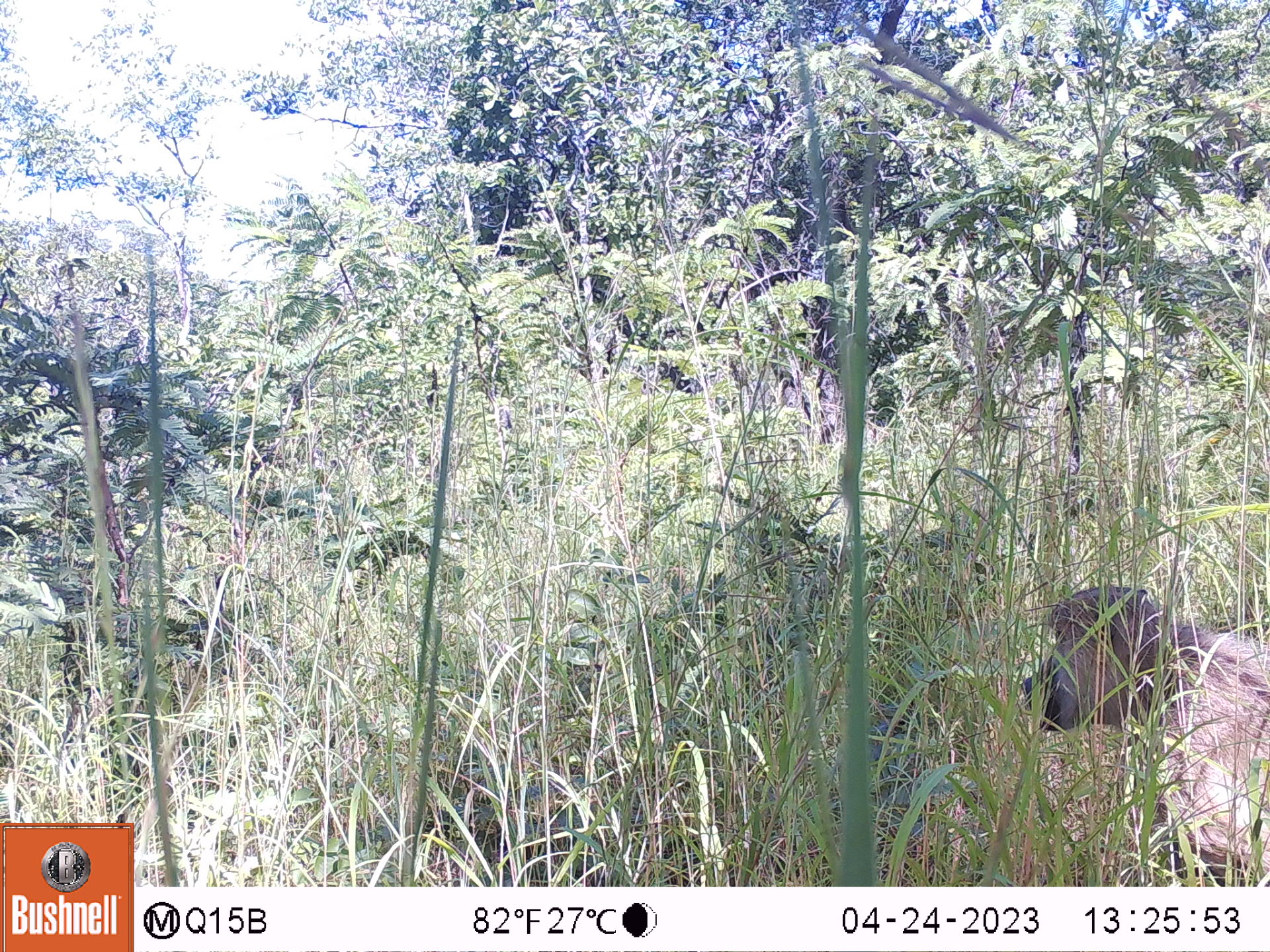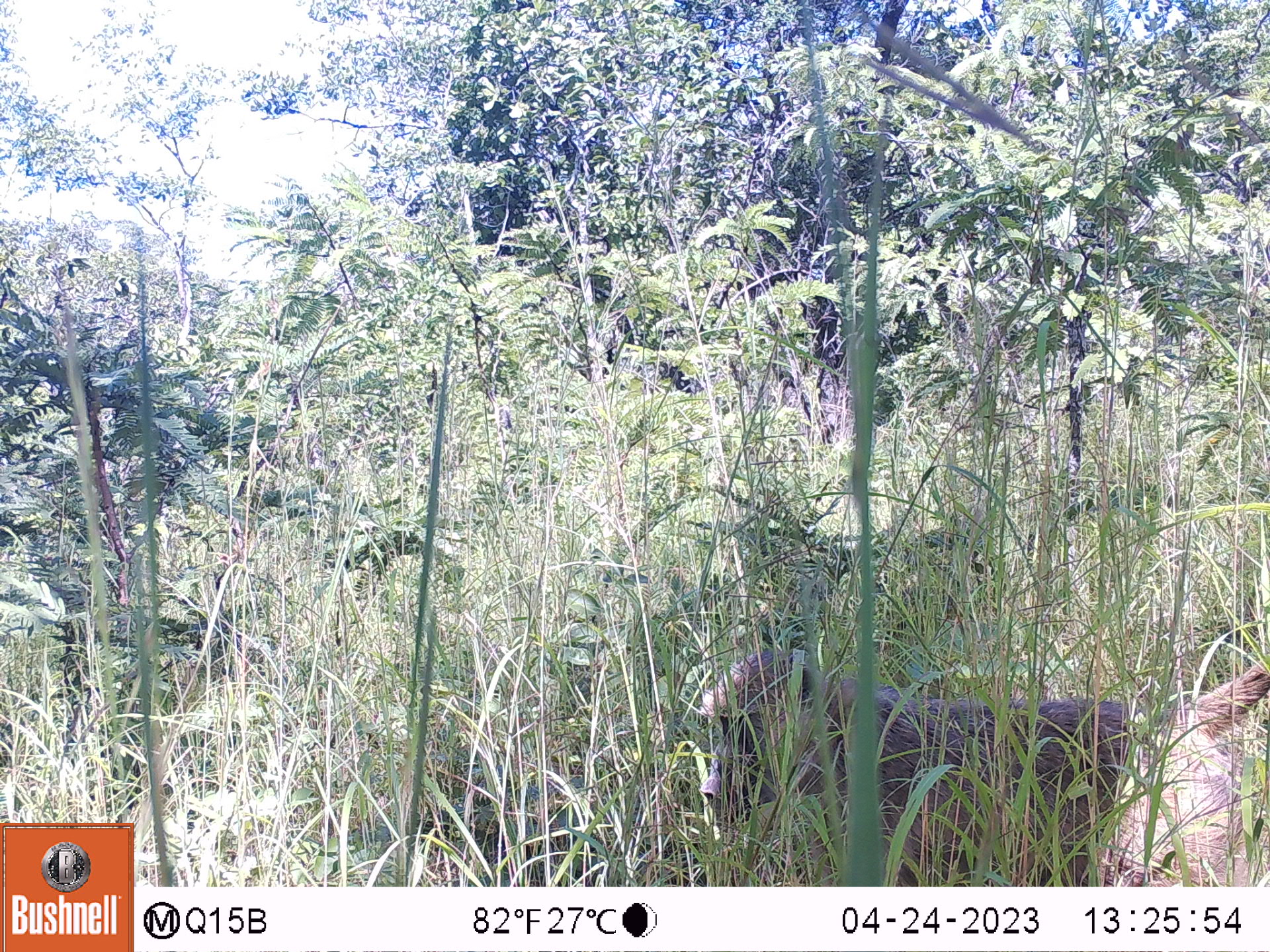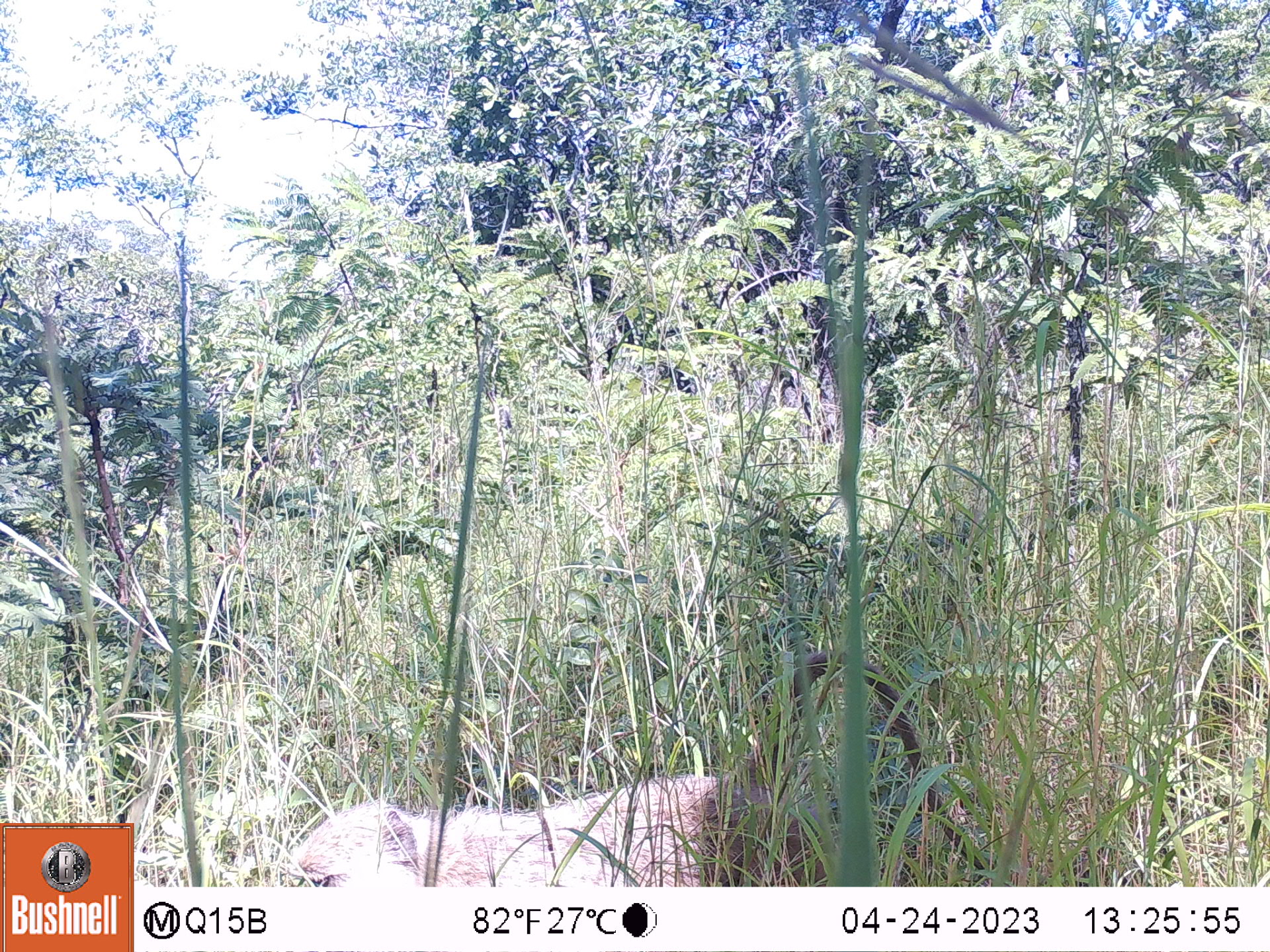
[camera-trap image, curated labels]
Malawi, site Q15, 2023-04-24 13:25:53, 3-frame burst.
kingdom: Animalia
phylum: Chordata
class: Mammalia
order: Primates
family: Cercopithecidae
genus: Papio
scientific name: Papio cynocephalus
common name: yellow baboon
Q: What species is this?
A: Yellow baboon (Papio cynocephalus).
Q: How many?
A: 1.